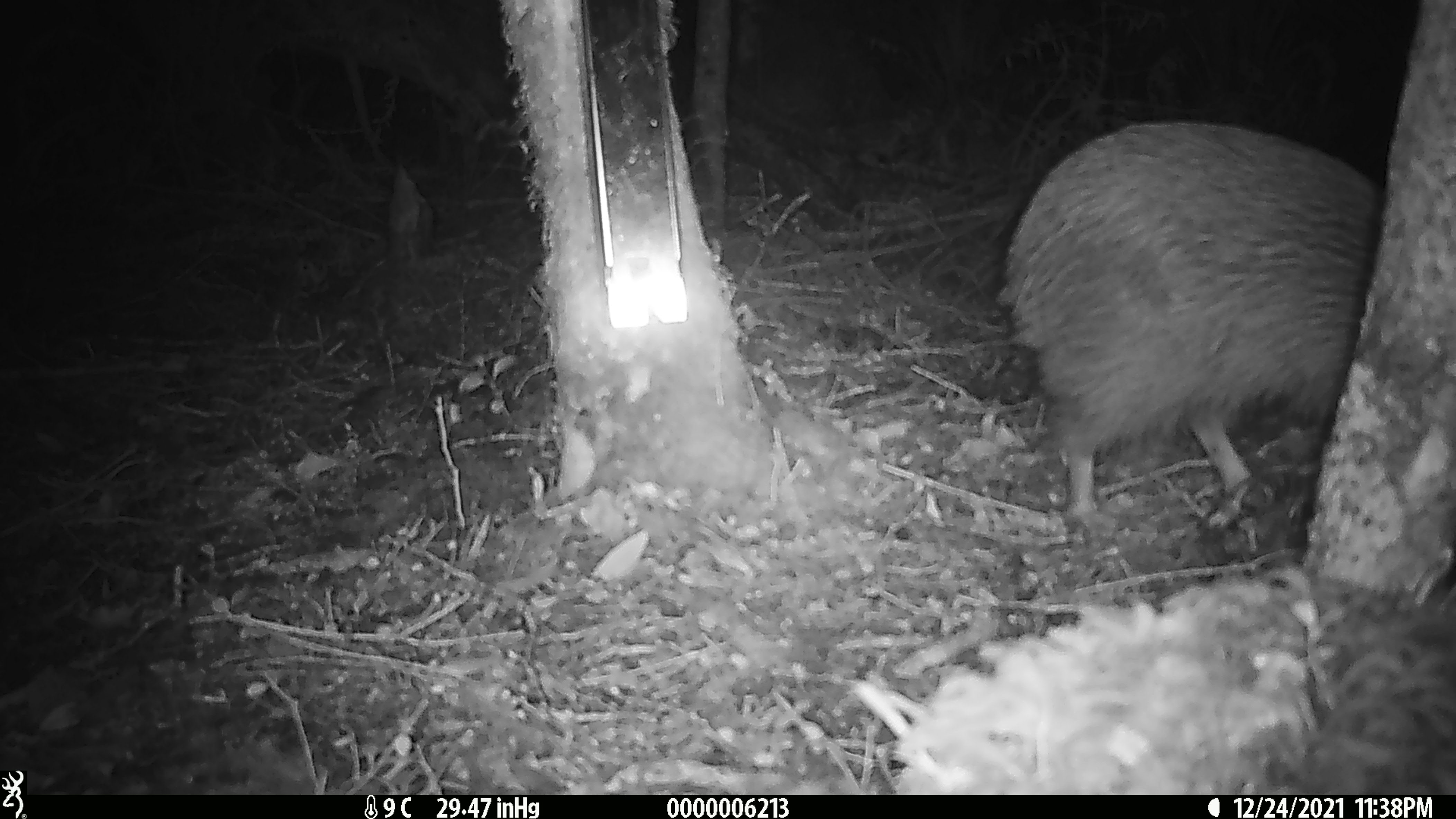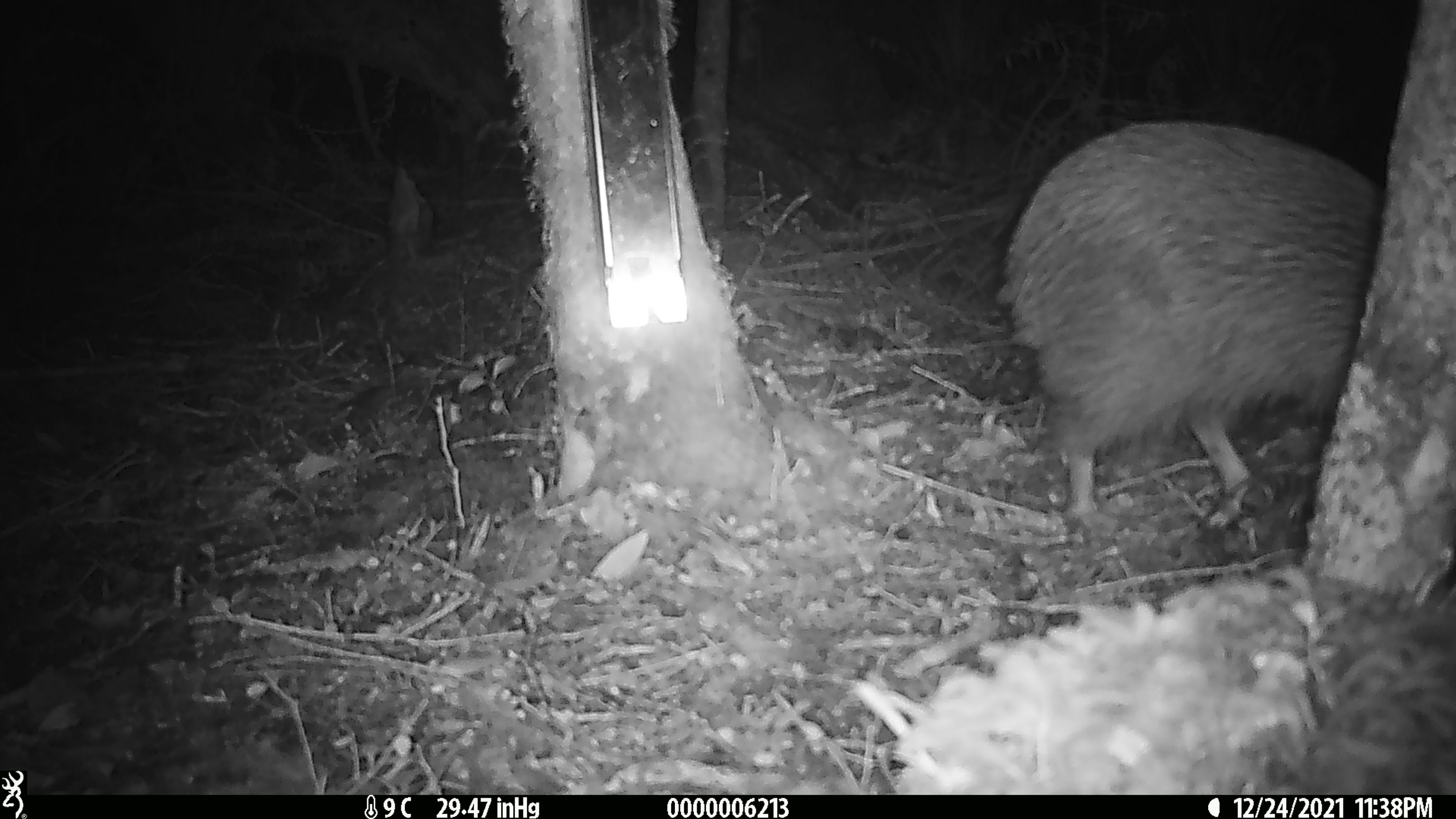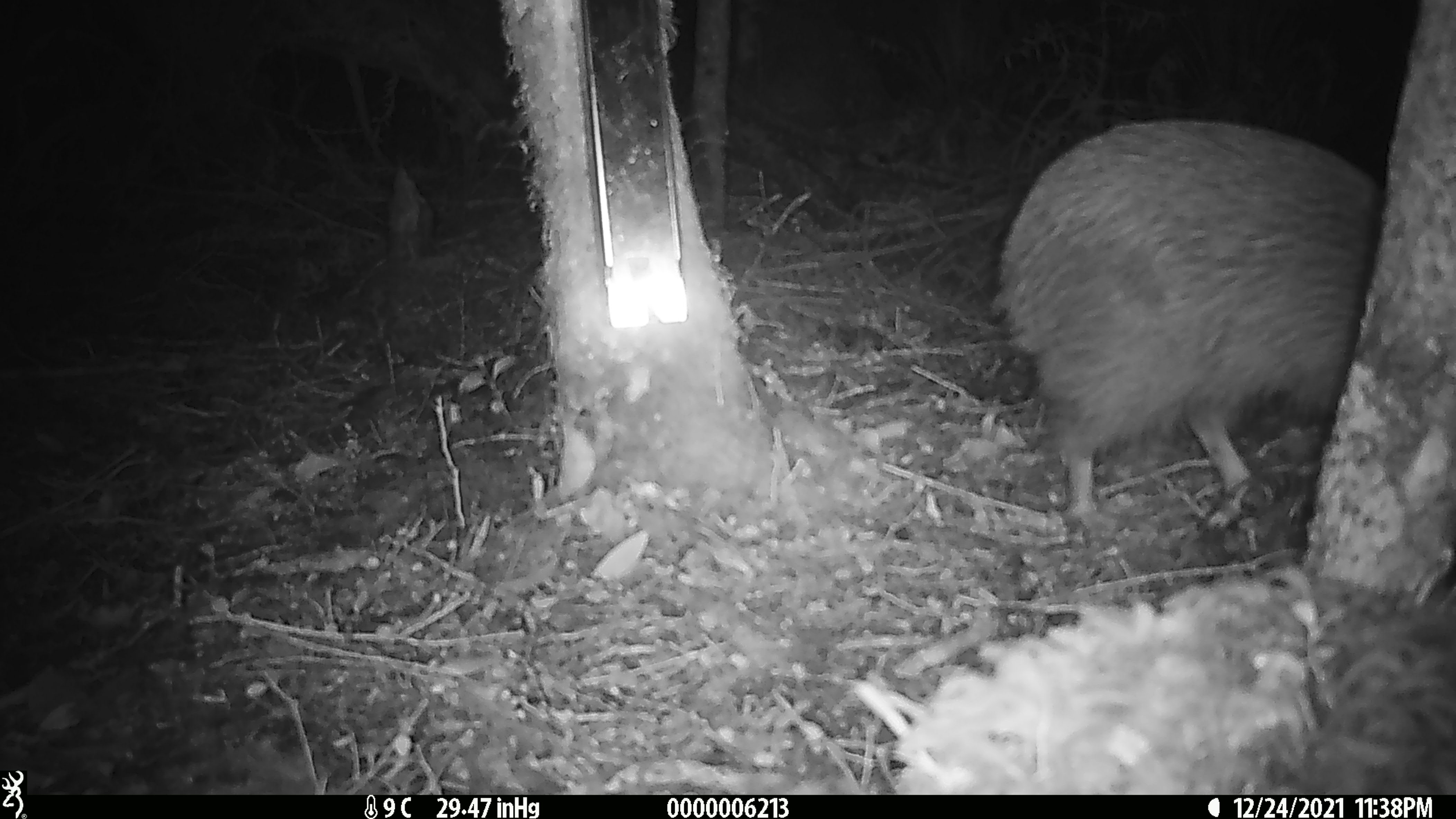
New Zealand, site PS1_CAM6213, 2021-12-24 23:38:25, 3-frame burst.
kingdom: Animalia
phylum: Chordata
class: Aves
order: Apterygiformes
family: Apterygidae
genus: Apteryx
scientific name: Apteryx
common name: kiwi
Kiwi (Apteryx).